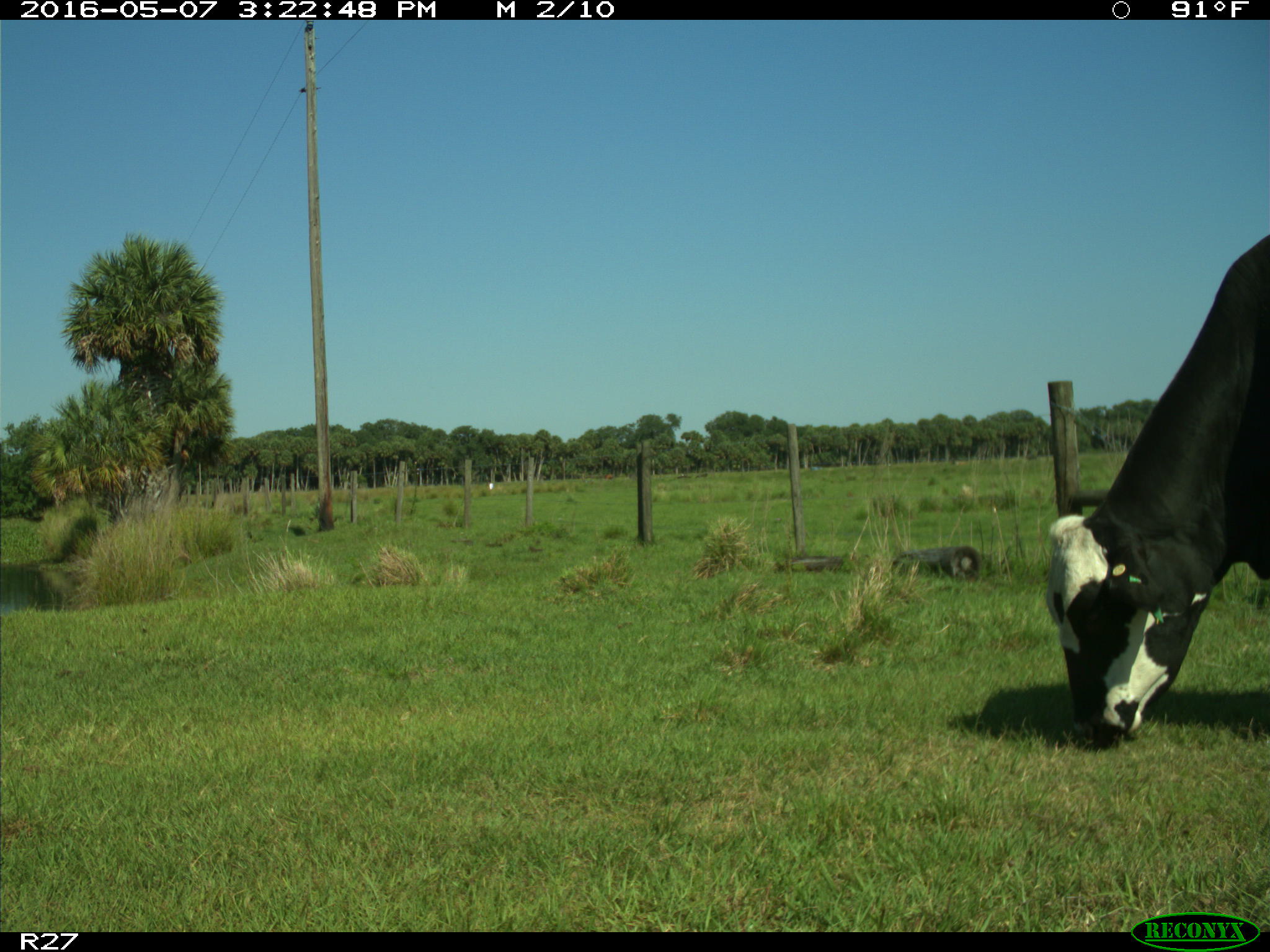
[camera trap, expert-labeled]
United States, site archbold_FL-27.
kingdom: Animalia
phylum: Chordata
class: Mammalia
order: Artiodactyla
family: Bovidae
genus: Bos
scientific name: Bos taurus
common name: domestic cow